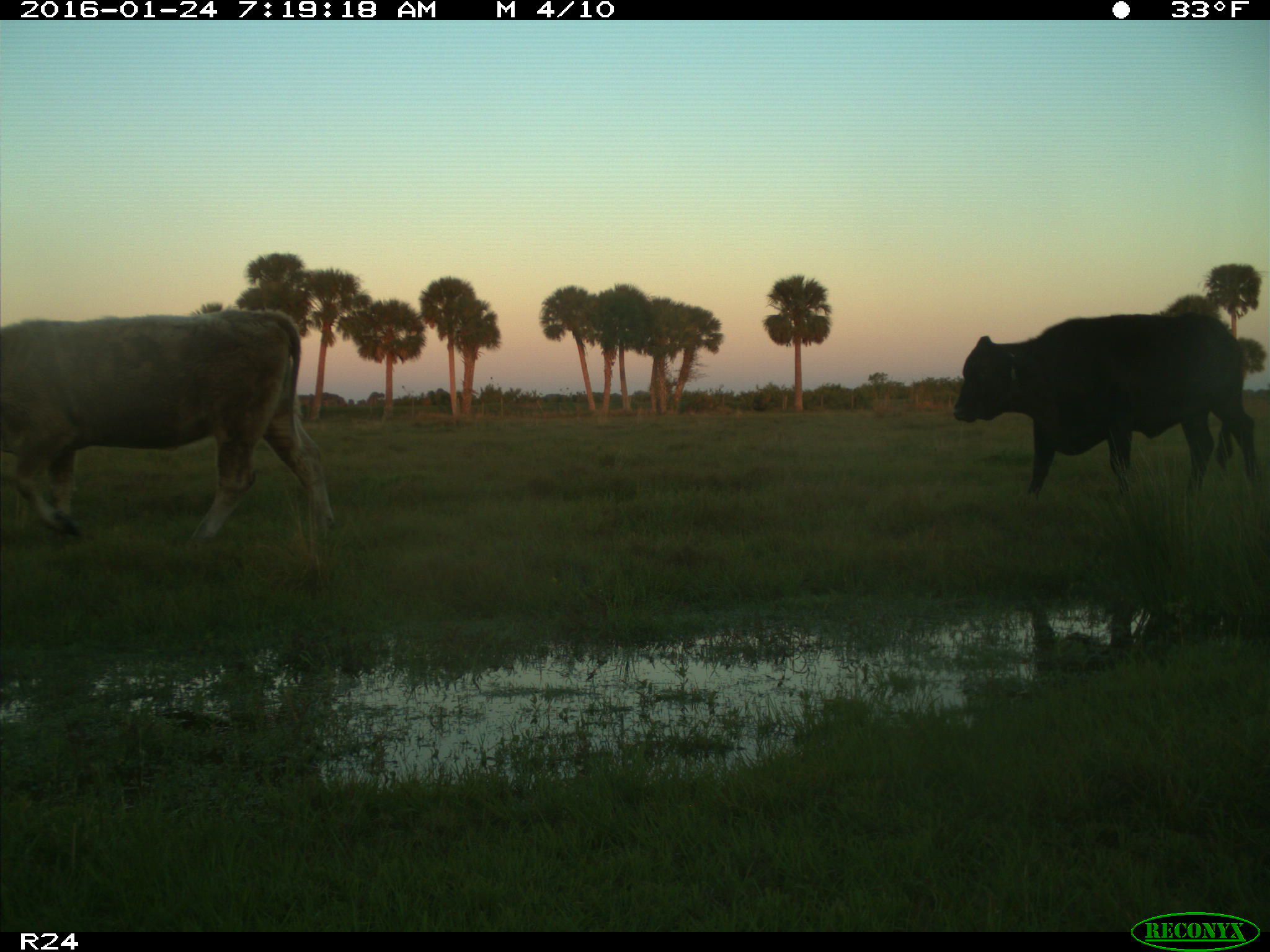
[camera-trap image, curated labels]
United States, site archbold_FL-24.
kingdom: Animalia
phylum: Chordata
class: Mammalia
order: Artiodactyla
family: Bovidae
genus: Bos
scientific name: Bos taurus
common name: domestic cow